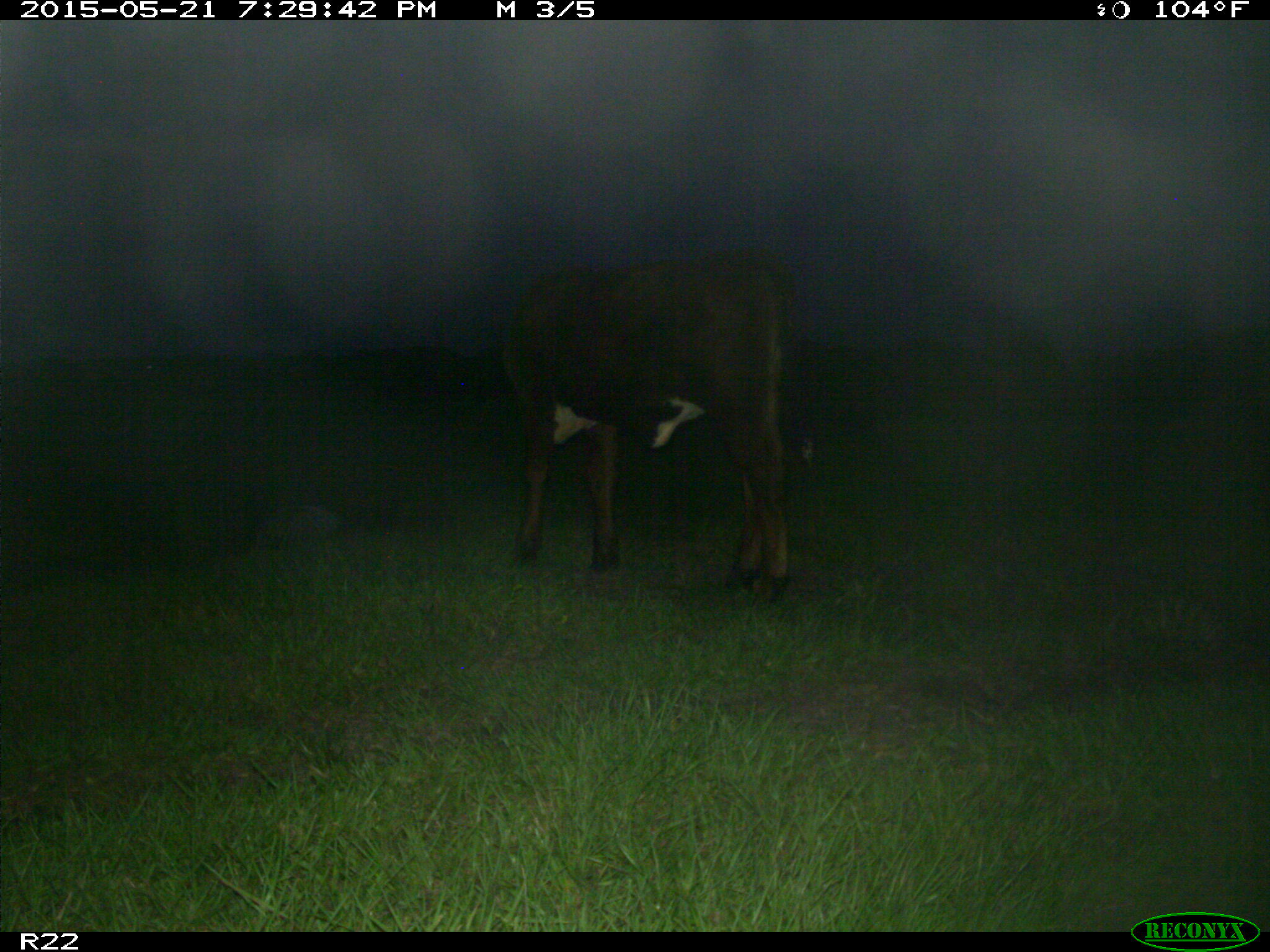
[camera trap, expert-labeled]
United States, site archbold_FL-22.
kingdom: Animalia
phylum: Chordata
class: Mammalia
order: Artiodactyla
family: Bovidae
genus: Bos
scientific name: Bos taurus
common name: domestic cow